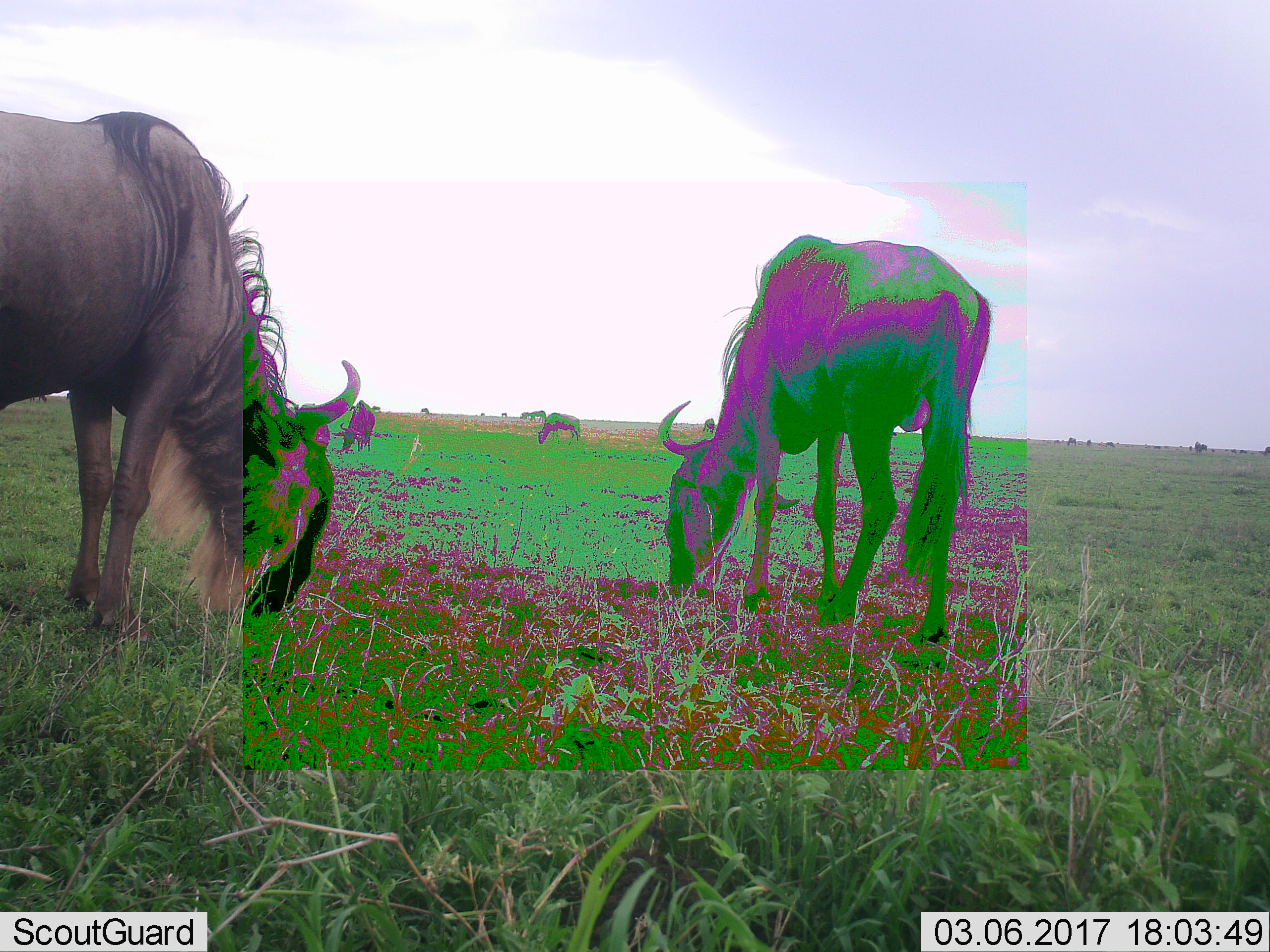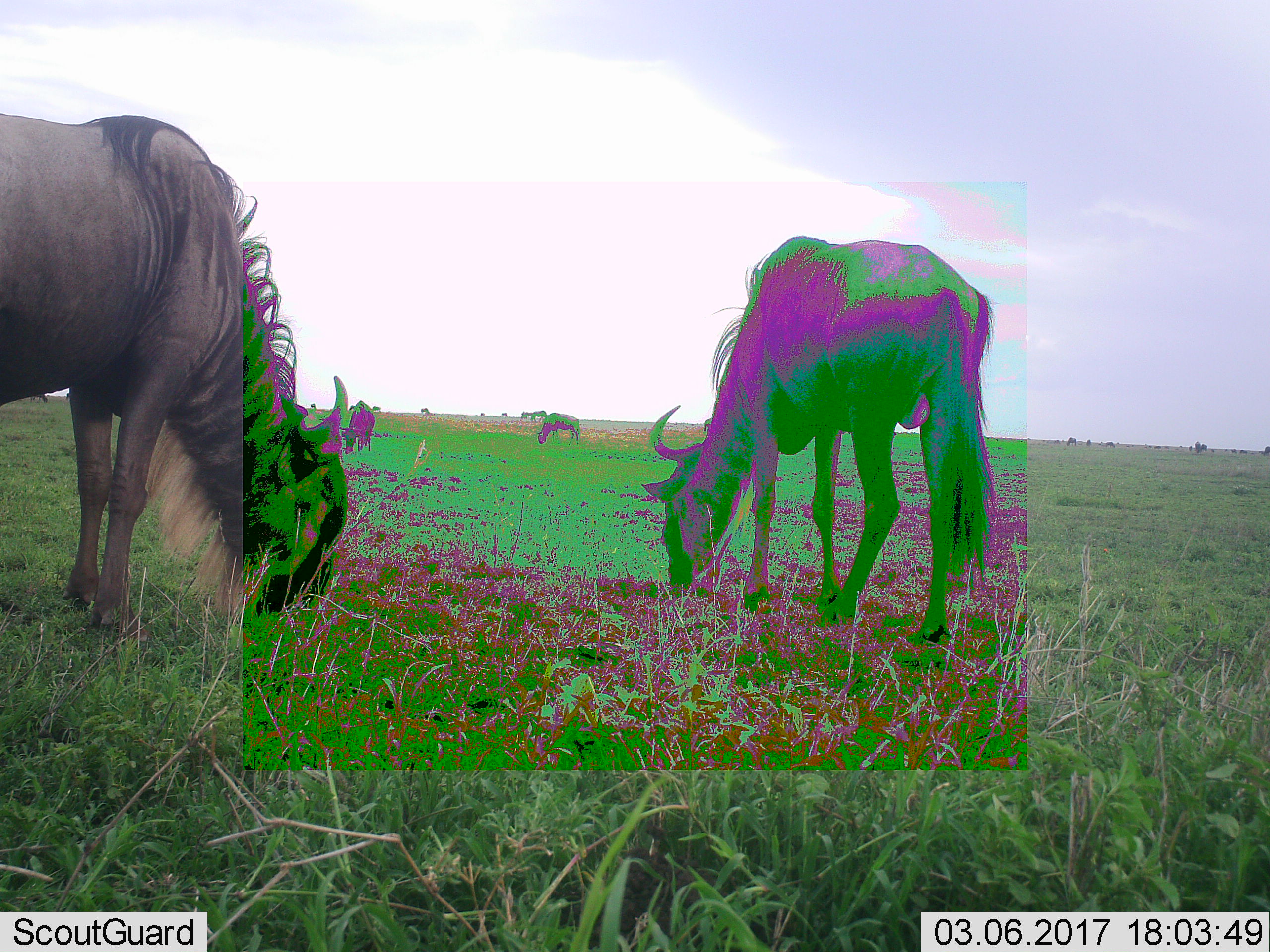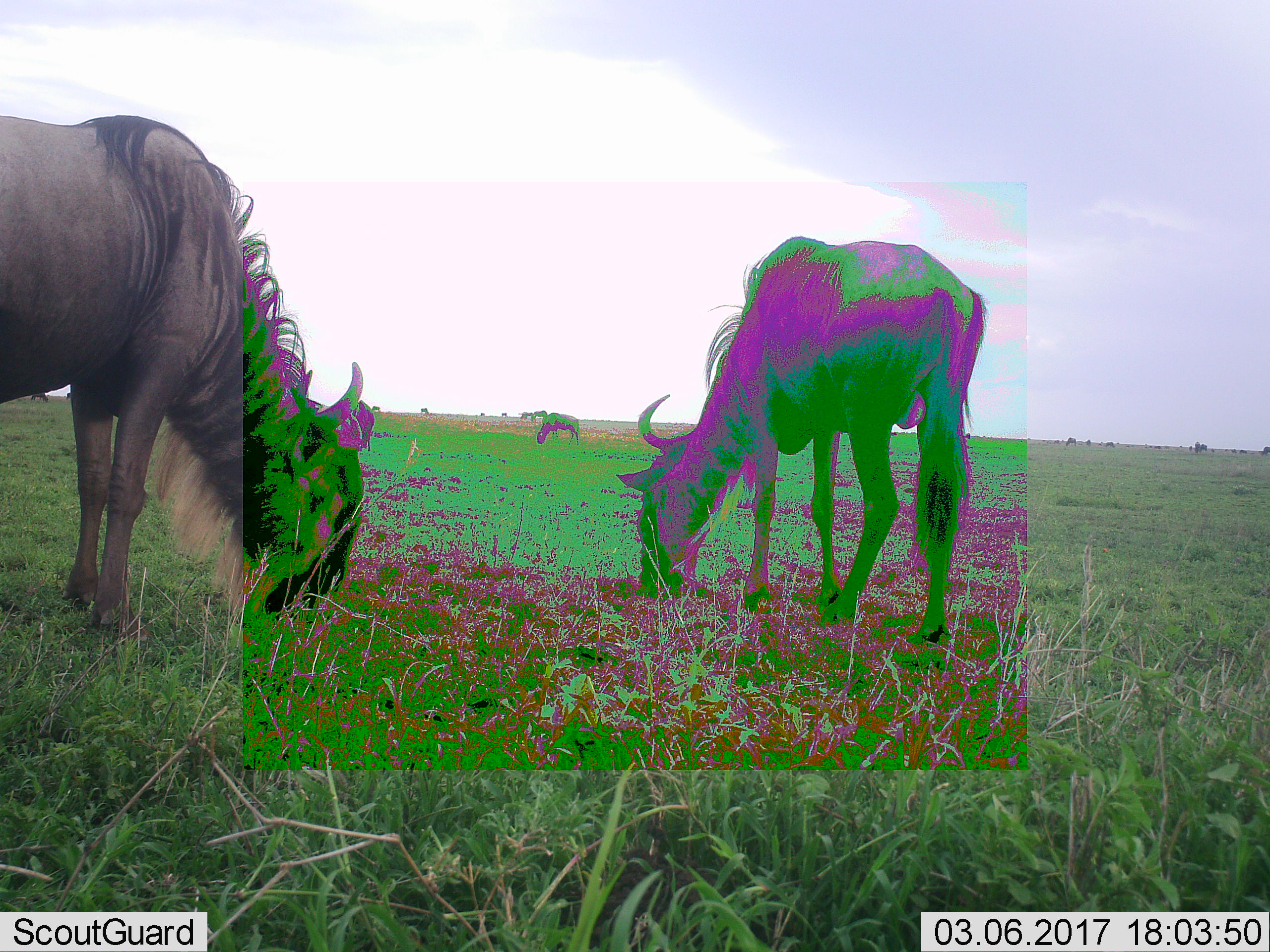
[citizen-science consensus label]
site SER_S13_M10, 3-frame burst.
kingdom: Animalia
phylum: Chordata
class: Mammalia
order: Artiodactyla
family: Bovidae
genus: Connochaetes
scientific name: Connochaetes taurinus taurinus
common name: blue wildebeest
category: wildebeestblue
Wildebeestblue (blue wildebeest) (Connochaetes taurinus taurinus), count 6. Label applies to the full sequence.